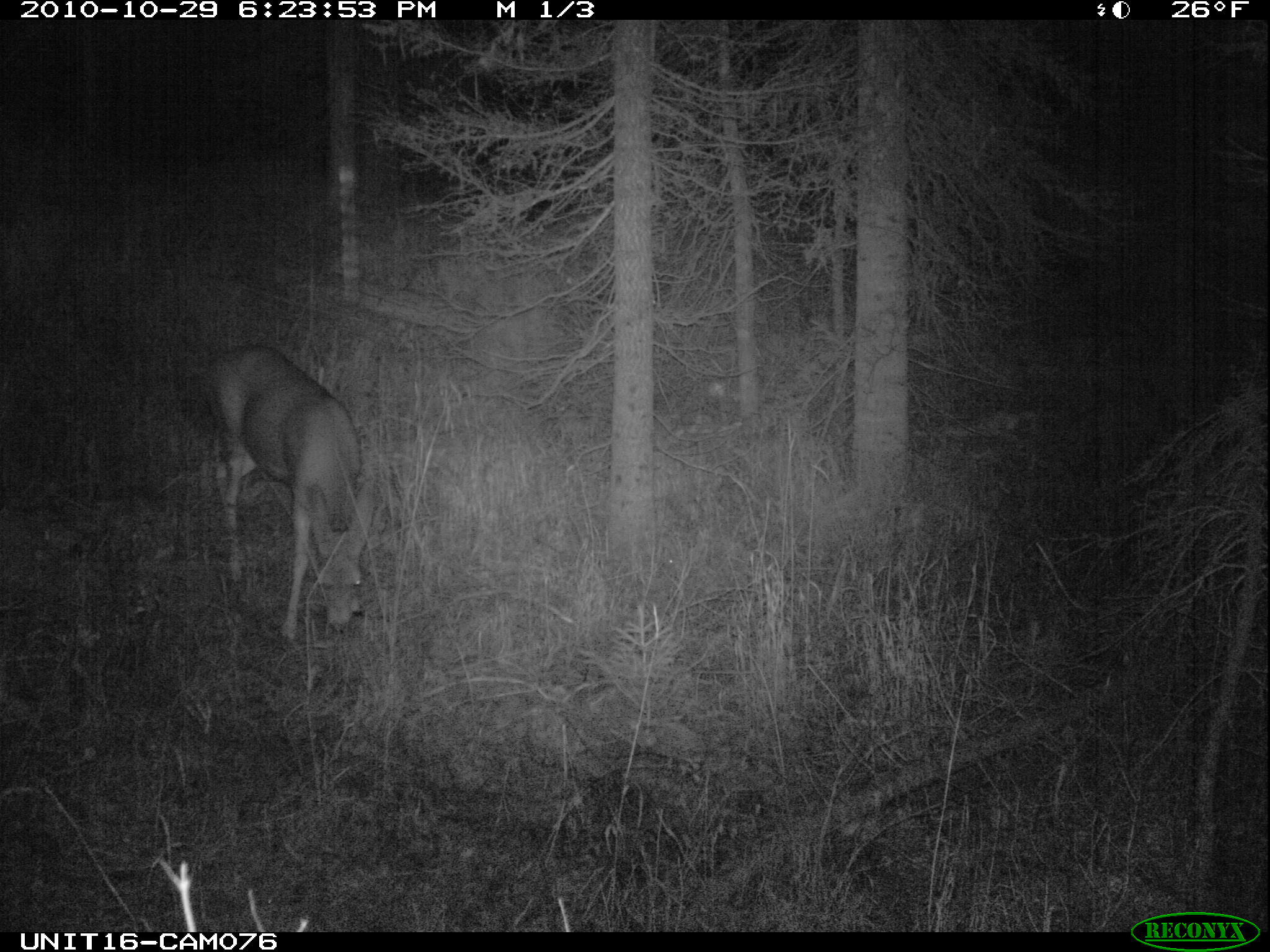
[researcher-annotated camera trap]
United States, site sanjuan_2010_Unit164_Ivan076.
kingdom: Animalia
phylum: Chordata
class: Mammalia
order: Artiodactyla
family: Cervidae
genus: Odocoileus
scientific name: Odocoileus hemionus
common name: mule deer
Odocoileus hemionus (mule deer).